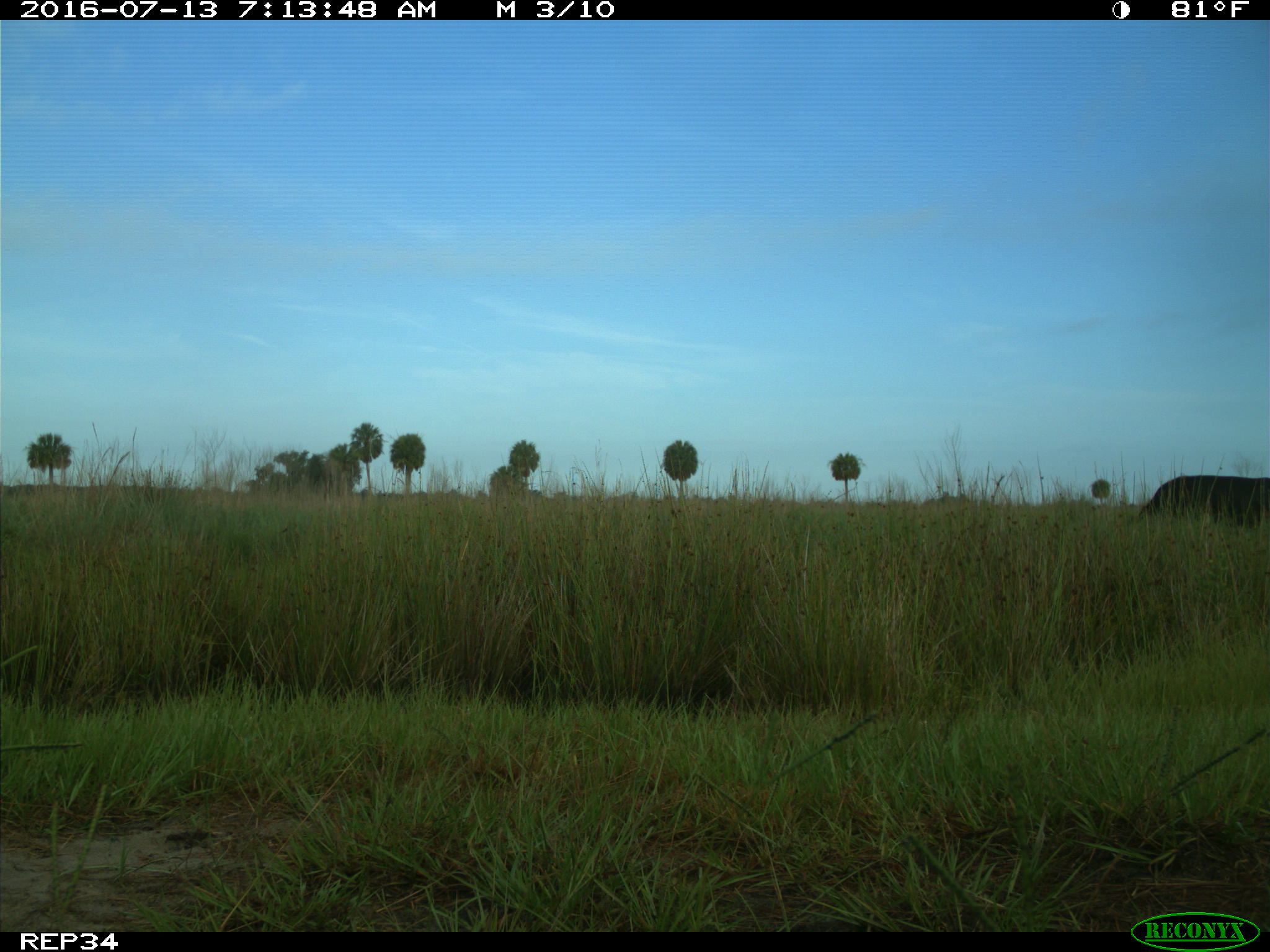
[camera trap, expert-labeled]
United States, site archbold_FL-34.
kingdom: Animalia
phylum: Chordata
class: Mammalia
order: Artiodactyla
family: Bovidae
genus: Bos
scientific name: Bos taurus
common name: domestic cow